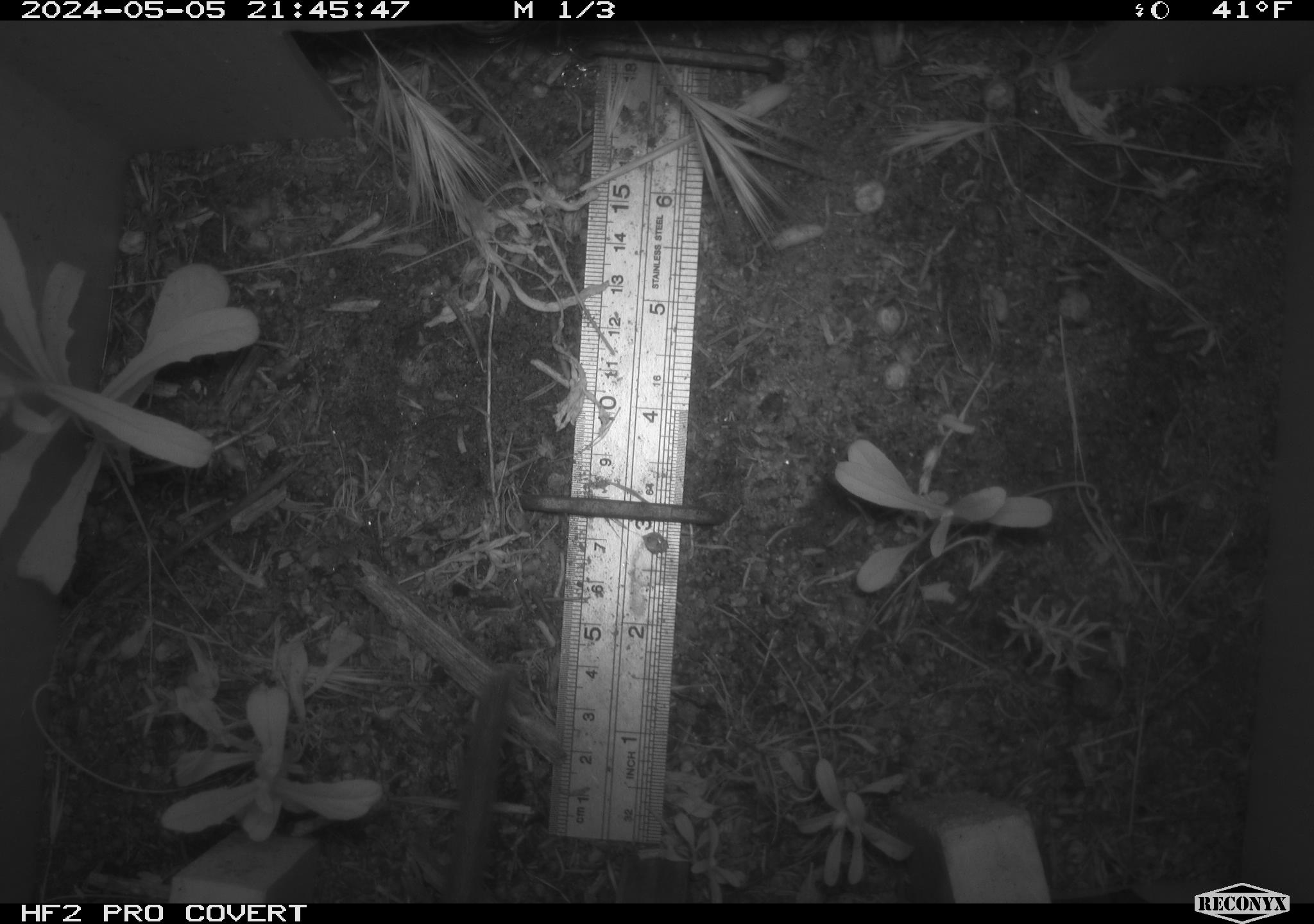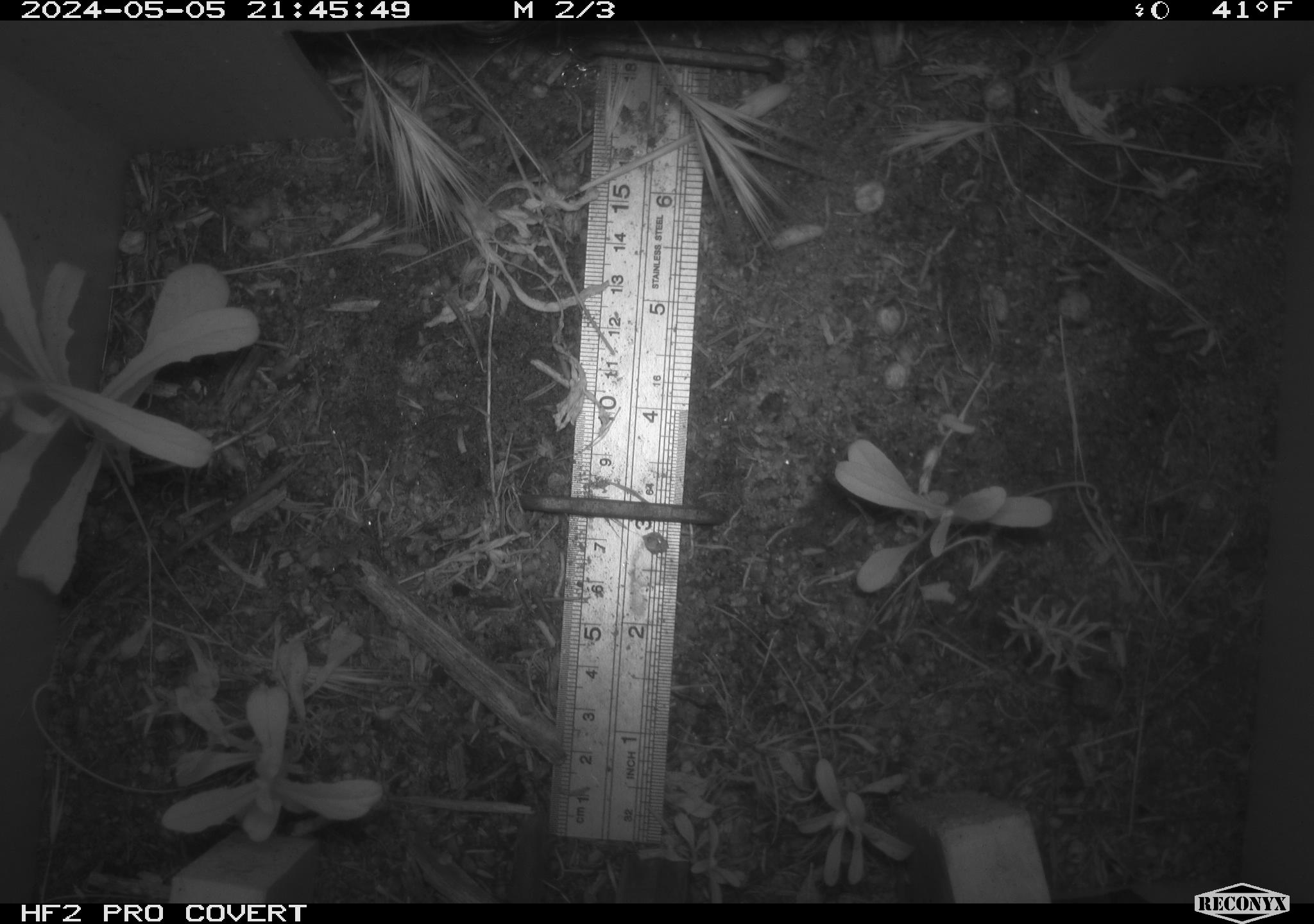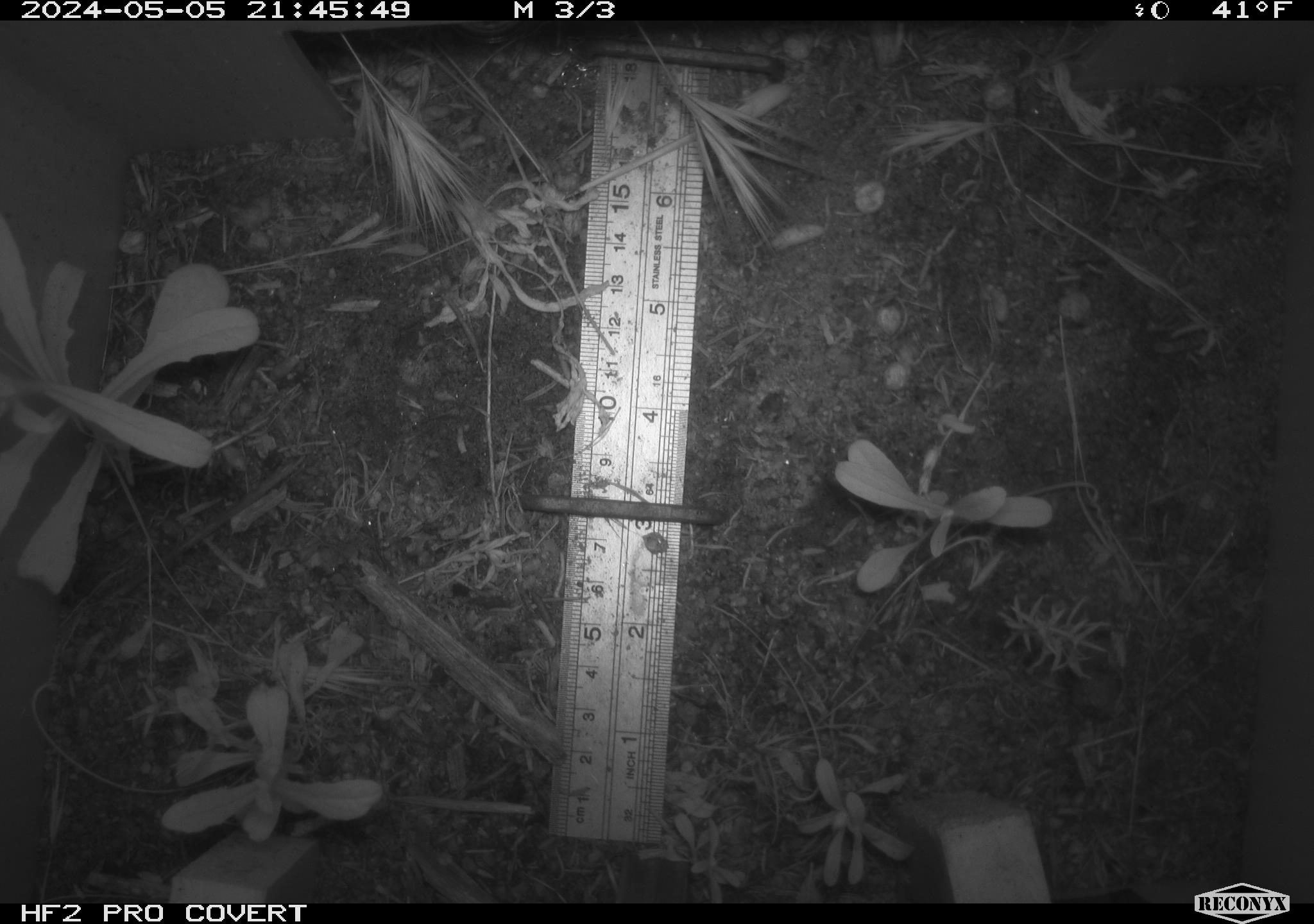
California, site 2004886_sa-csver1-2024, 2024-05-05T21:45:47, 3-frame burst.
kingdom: Animalia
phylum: Chordata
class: Mammalia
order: Rodentia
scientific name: Rodentia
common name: rodent